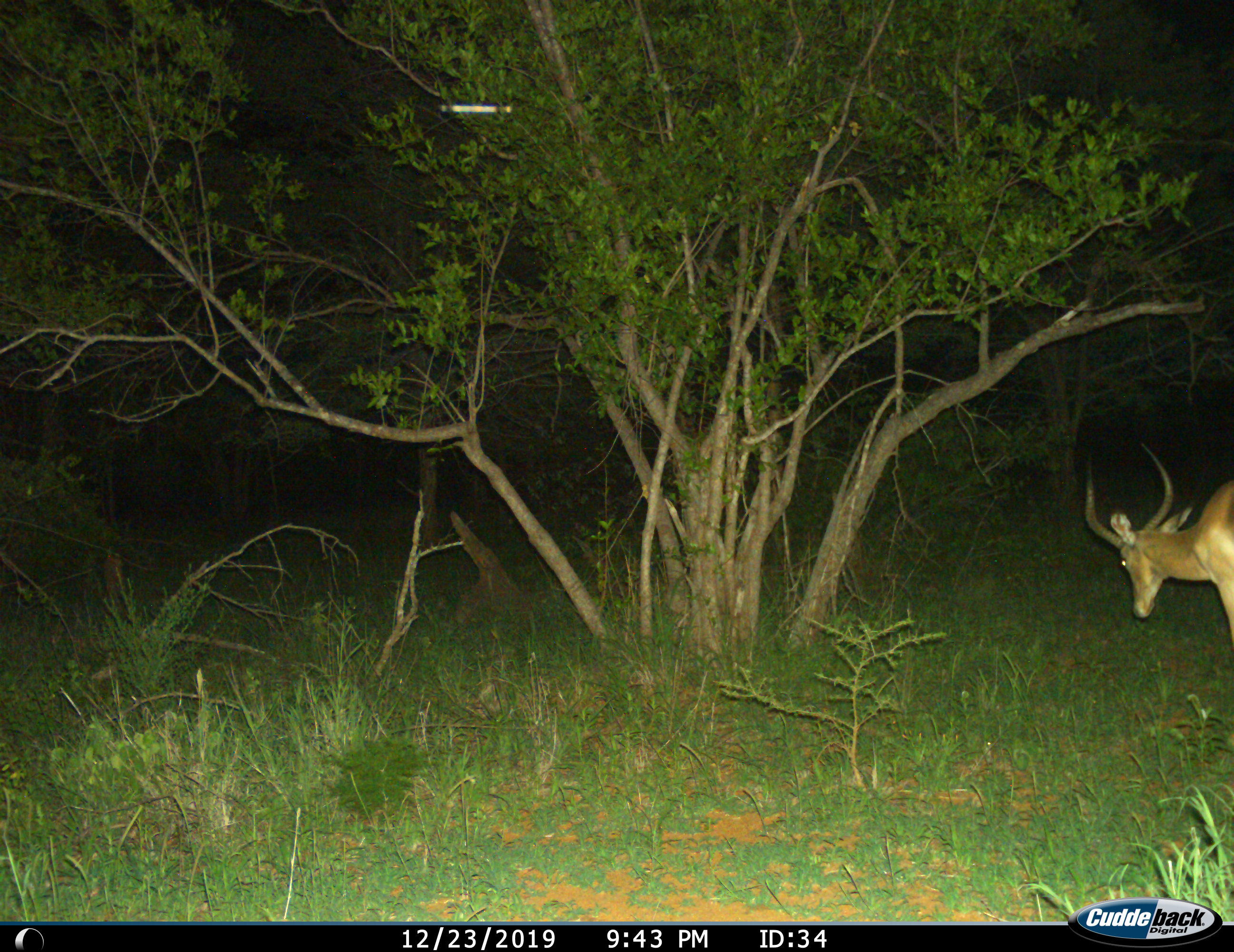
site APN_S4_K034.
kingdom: Animalia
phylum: Chordata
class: Mammalia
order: Artiodactyla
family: Bovidae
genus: Aepyceros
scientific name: Aepyceros melampus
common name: impala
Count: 1.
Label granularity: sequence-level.